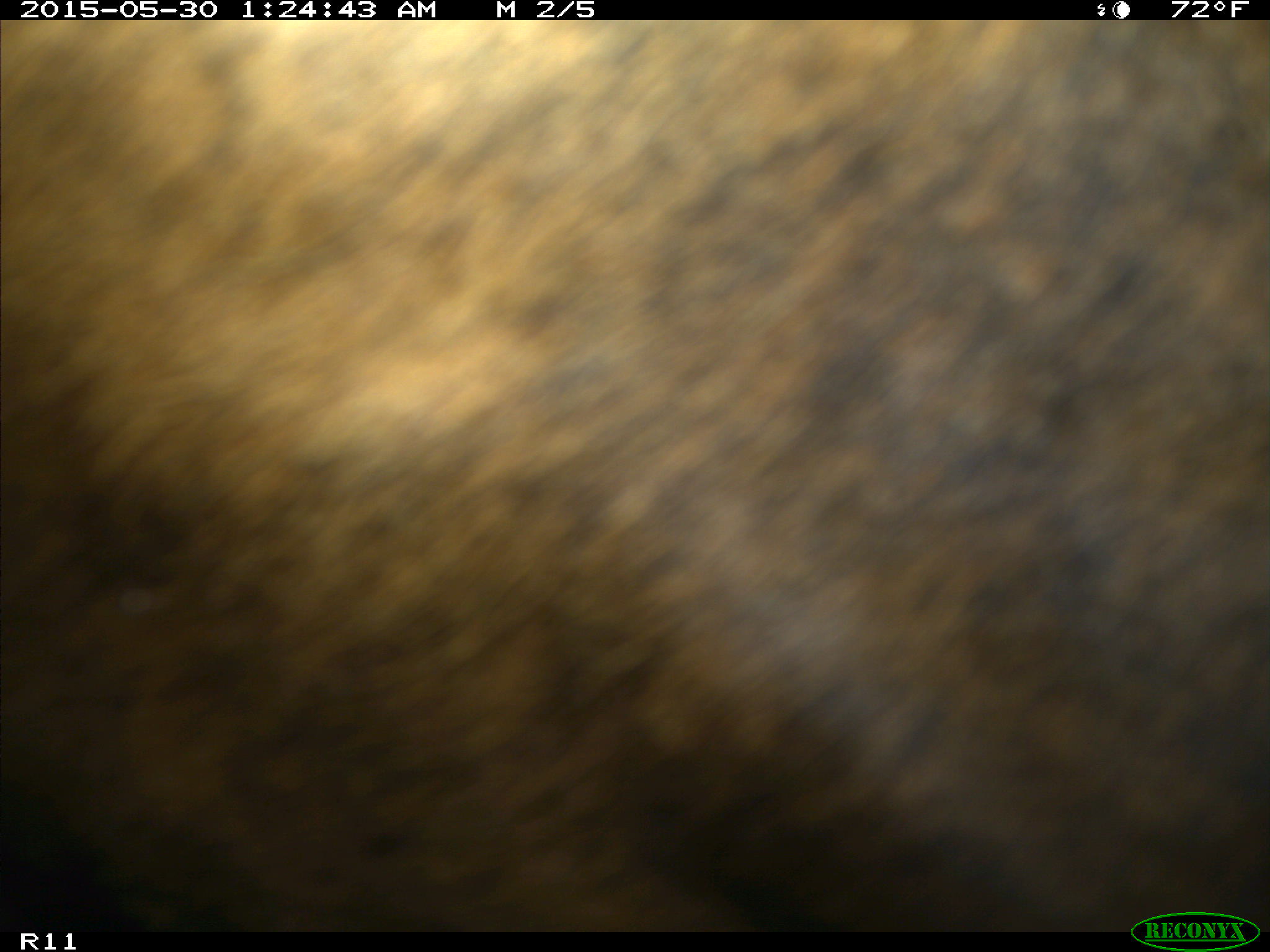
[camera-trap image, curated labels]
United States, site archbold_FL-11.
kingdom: Animalia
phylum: Chordata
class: Mammalia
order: Artiodactyla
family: Bovidae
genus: Bos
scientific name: Bos taurus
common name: domestic cow